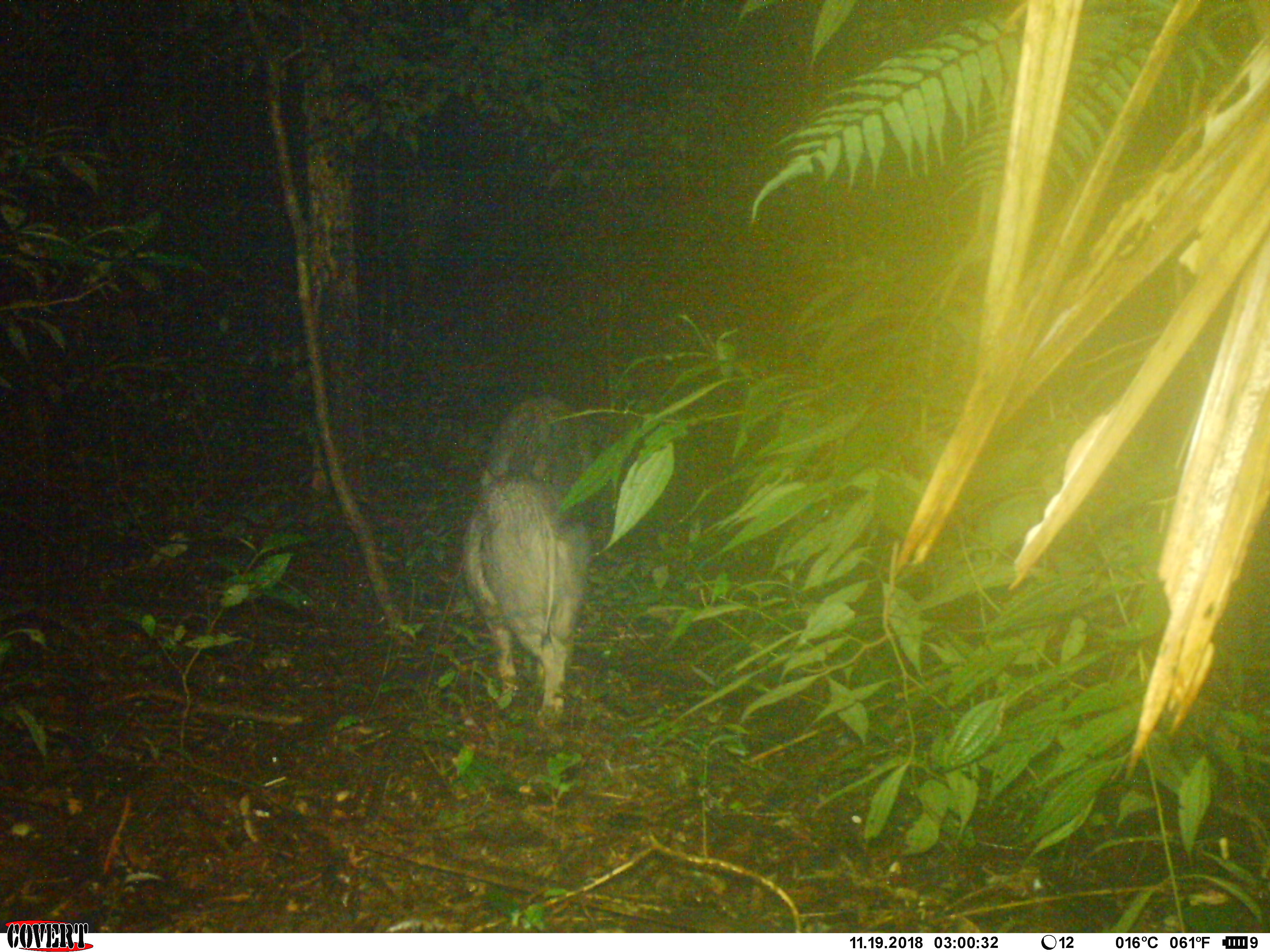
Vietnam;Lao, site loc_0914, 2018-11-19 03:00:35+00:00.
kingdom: Animalia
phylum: Chordata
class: Mammalia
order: Artiodactyla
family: Suidae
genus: Sus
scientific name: Sus scrofa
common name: eurasian wild pig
Eurasian wild pig (Sus scrofa). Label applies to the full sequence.